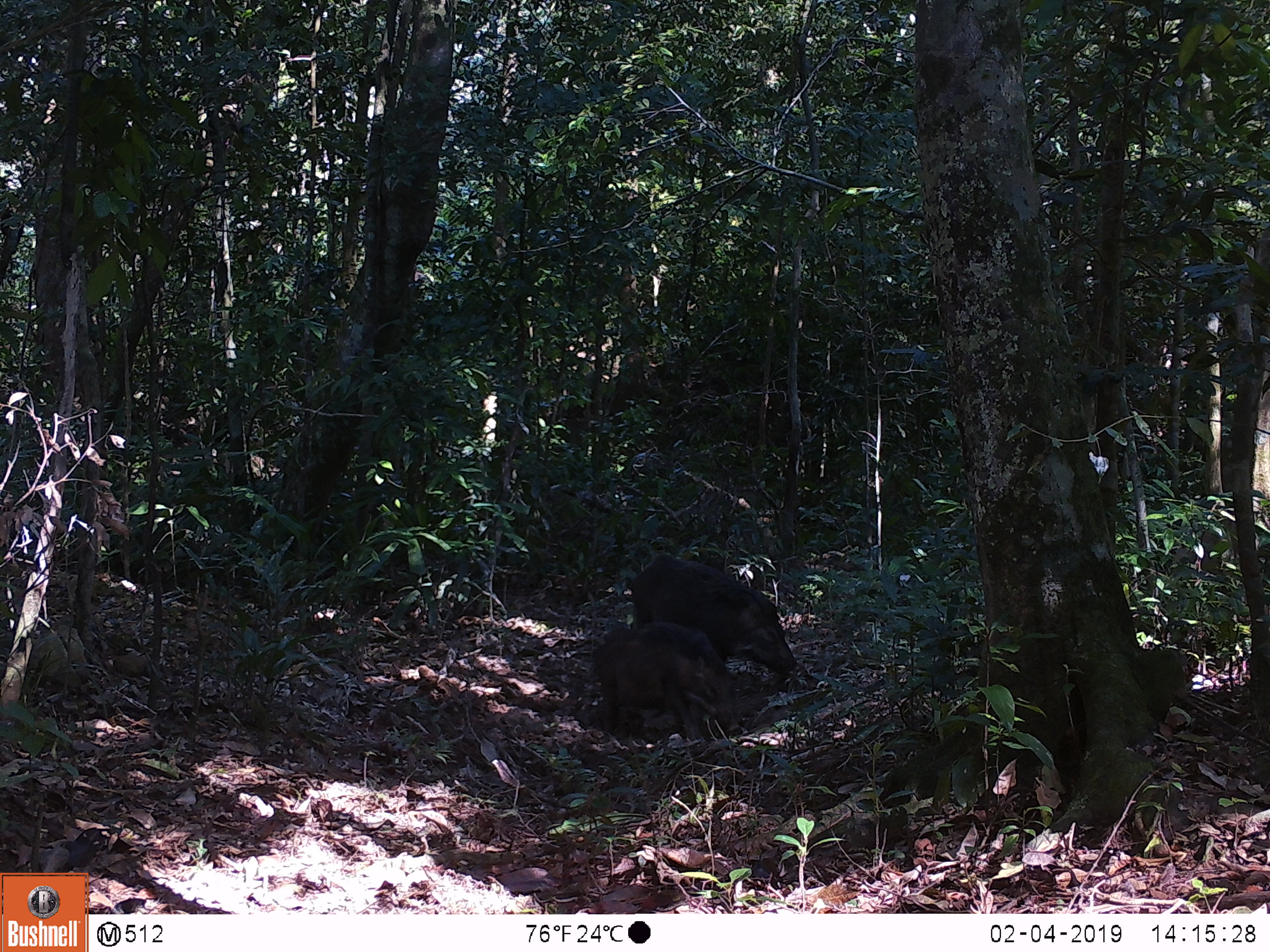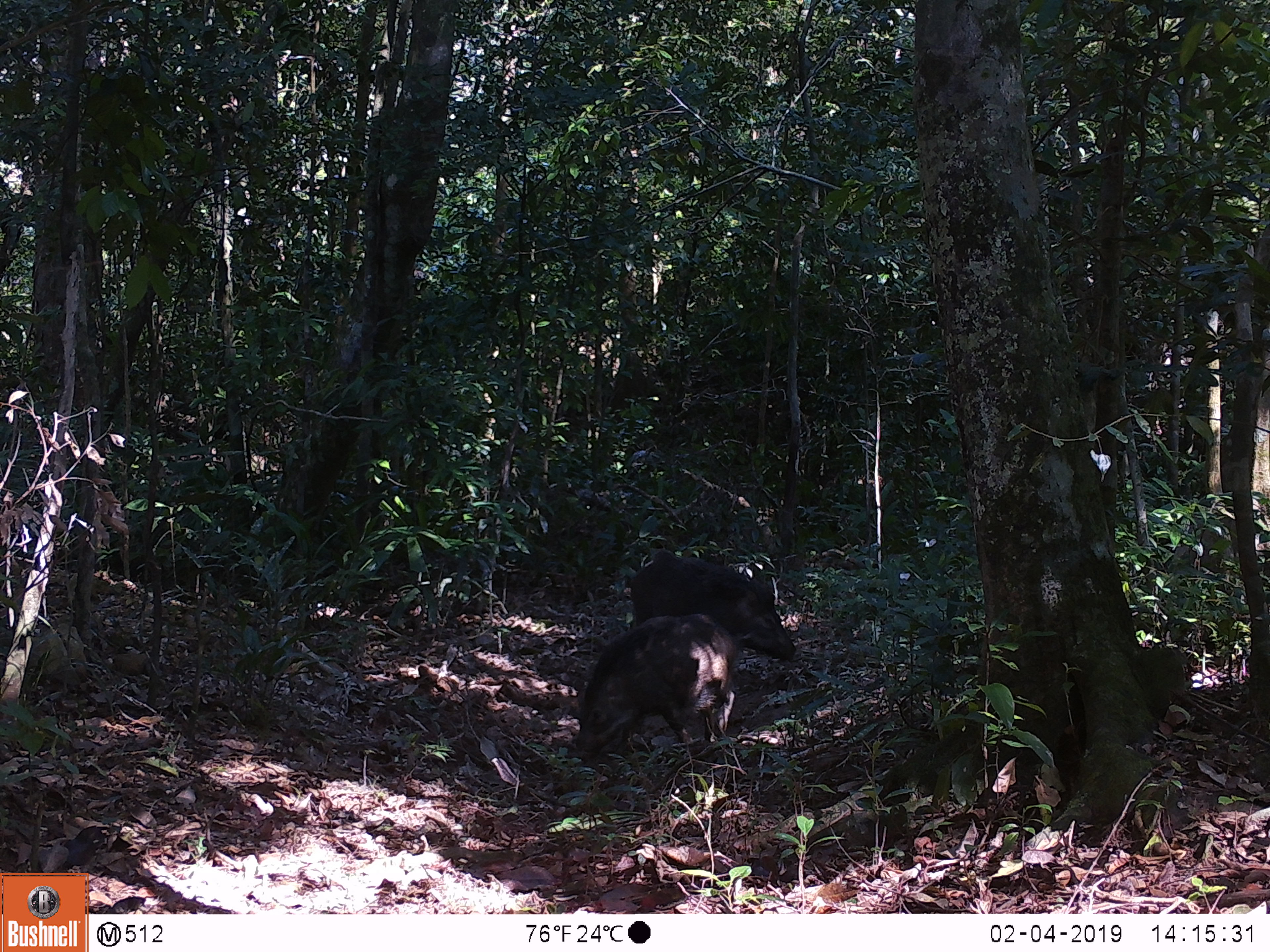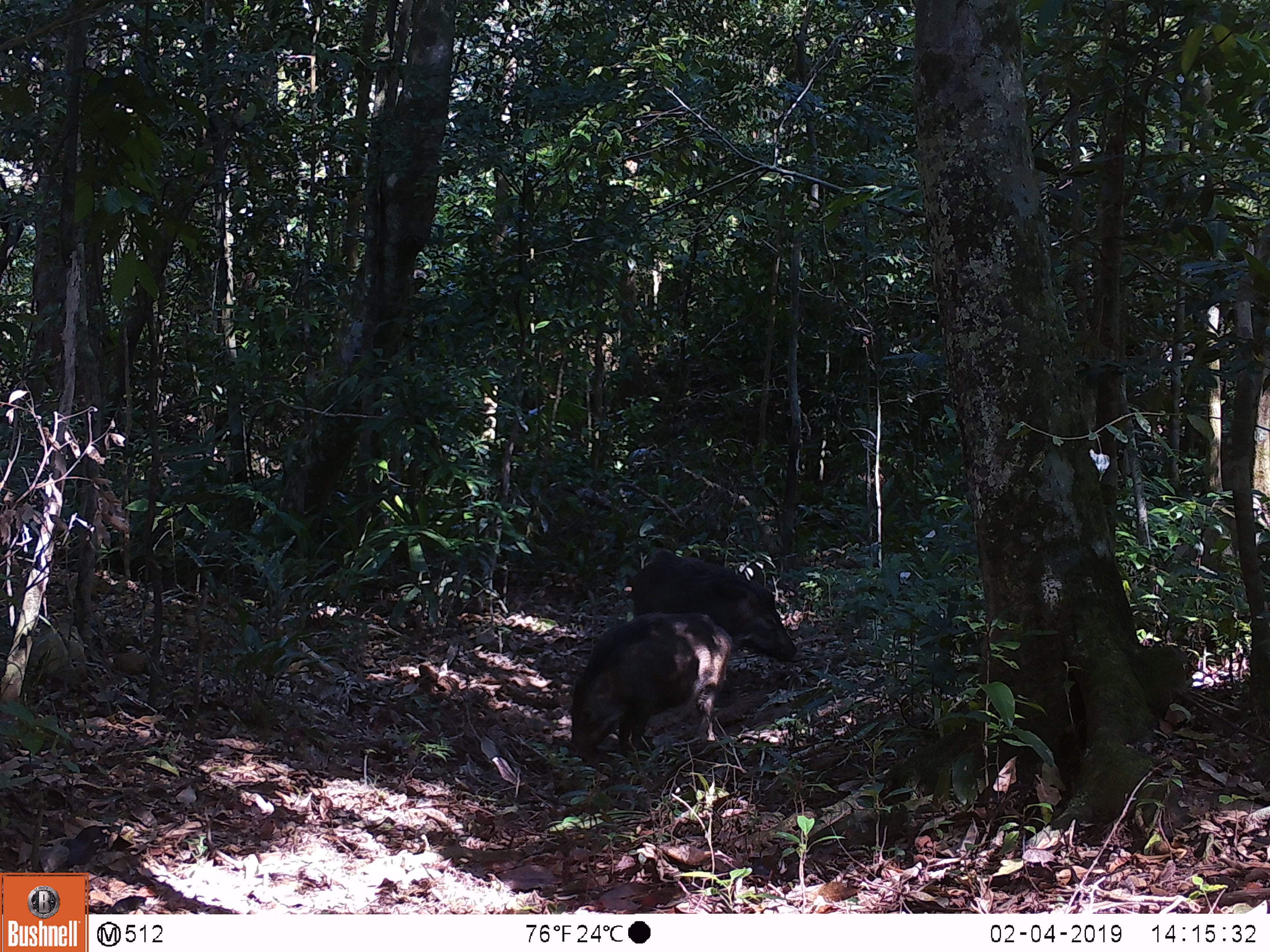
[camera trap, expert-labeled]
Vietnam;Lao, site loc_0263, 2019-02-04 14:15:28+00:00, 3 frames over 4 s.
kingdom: Animalia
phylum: Chordata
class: Mammalia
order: Artiodactyla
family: Suidae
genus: Sus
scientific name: Sus scrofa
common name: eurasian wild pig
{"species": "eurasian wild pig (Sus scrofa)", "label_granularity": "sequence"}